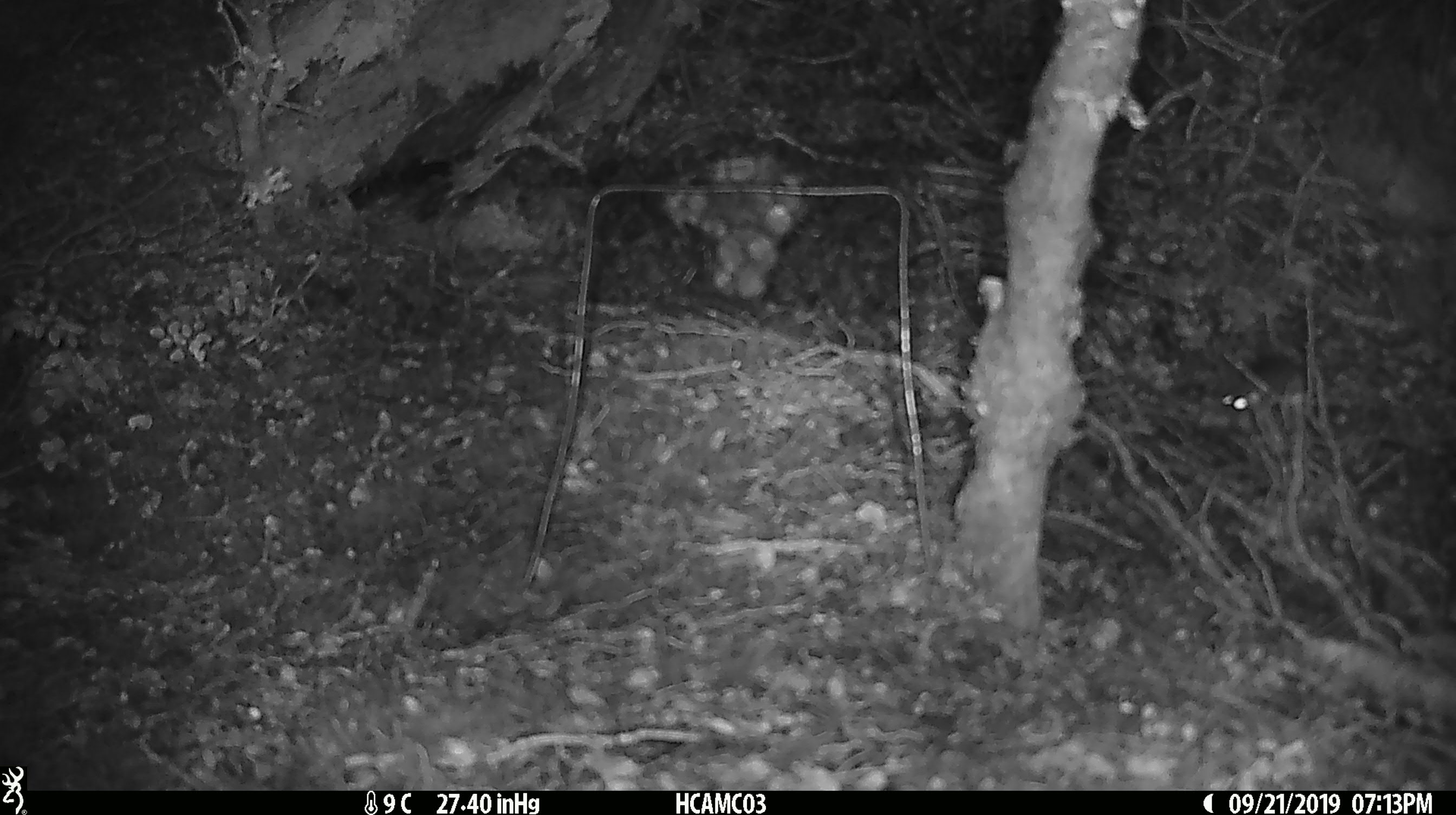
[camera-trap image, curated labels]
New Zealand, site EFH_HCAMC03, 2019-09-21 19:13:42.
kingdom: Animalia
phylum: Chordata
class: Mammalia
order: Rodentia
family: Muridae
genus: Mus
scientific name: Mus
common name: mouse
Mouse (Mus).